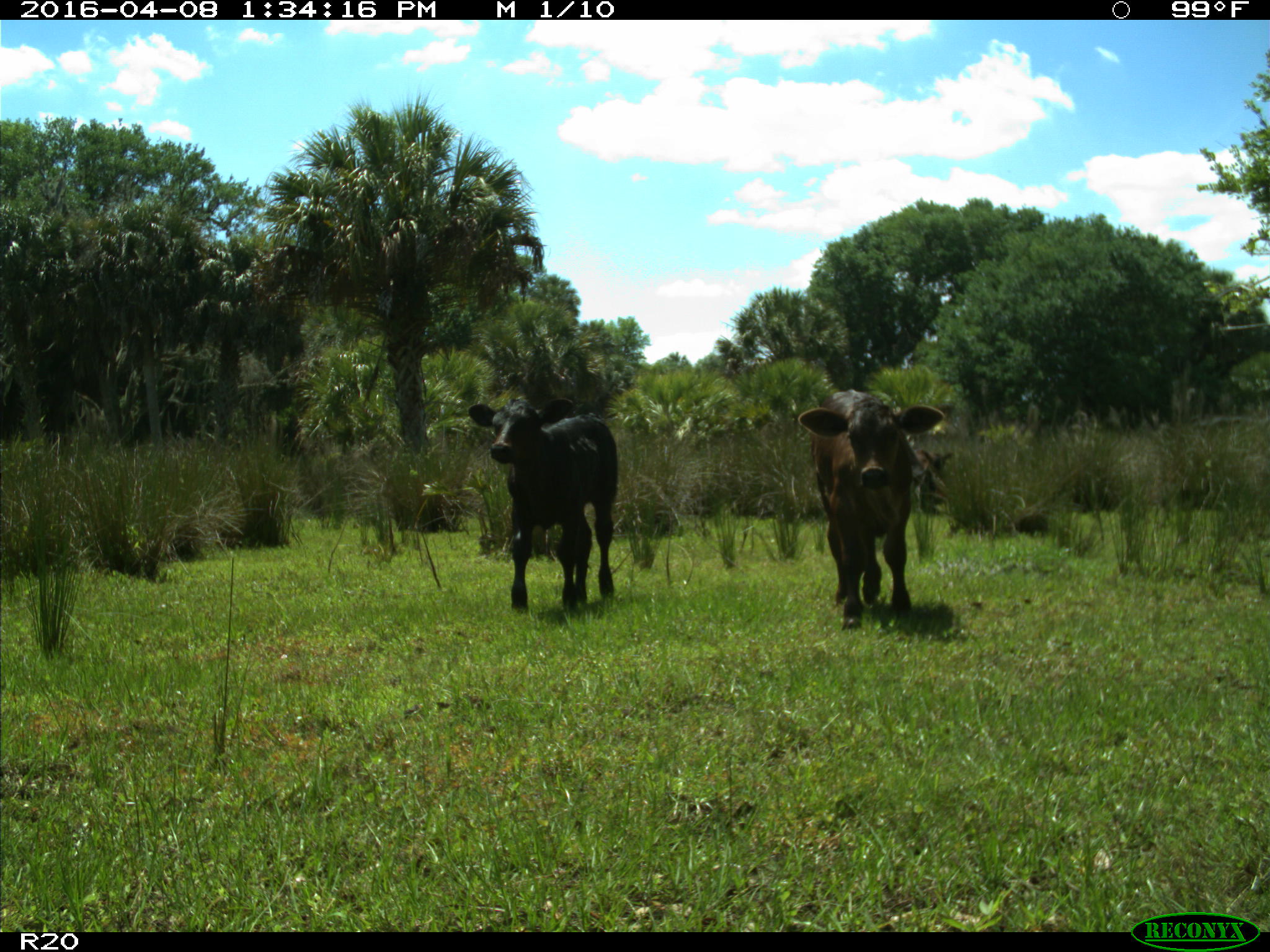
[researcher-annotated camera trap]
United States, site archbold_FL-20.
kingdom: Animalia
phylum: Chordata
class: Mammalia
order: Artiodactyla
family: Bovidae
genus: Bos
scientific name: Bos taurus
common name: domestic cow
Bos taurus (domestic cow).